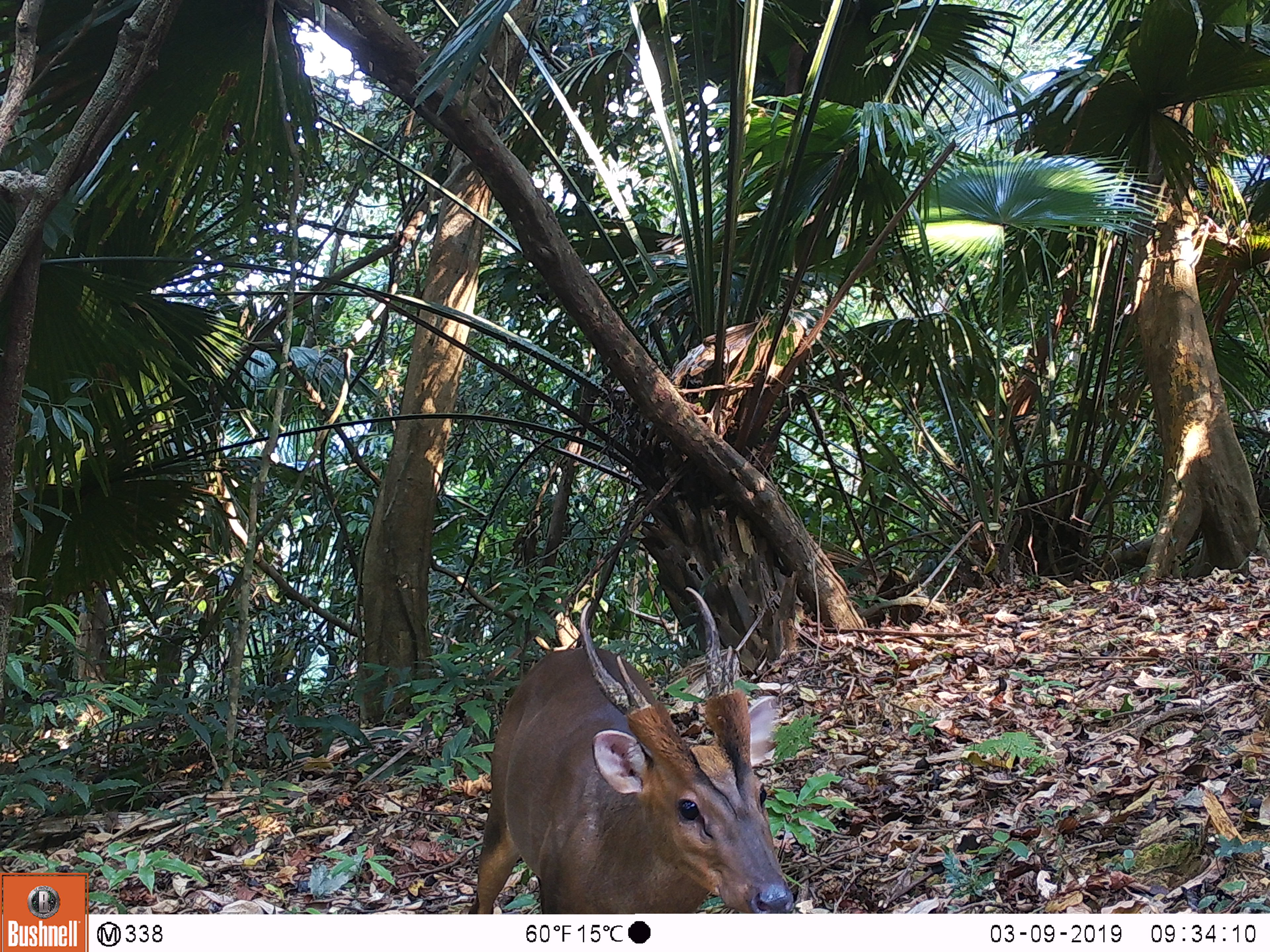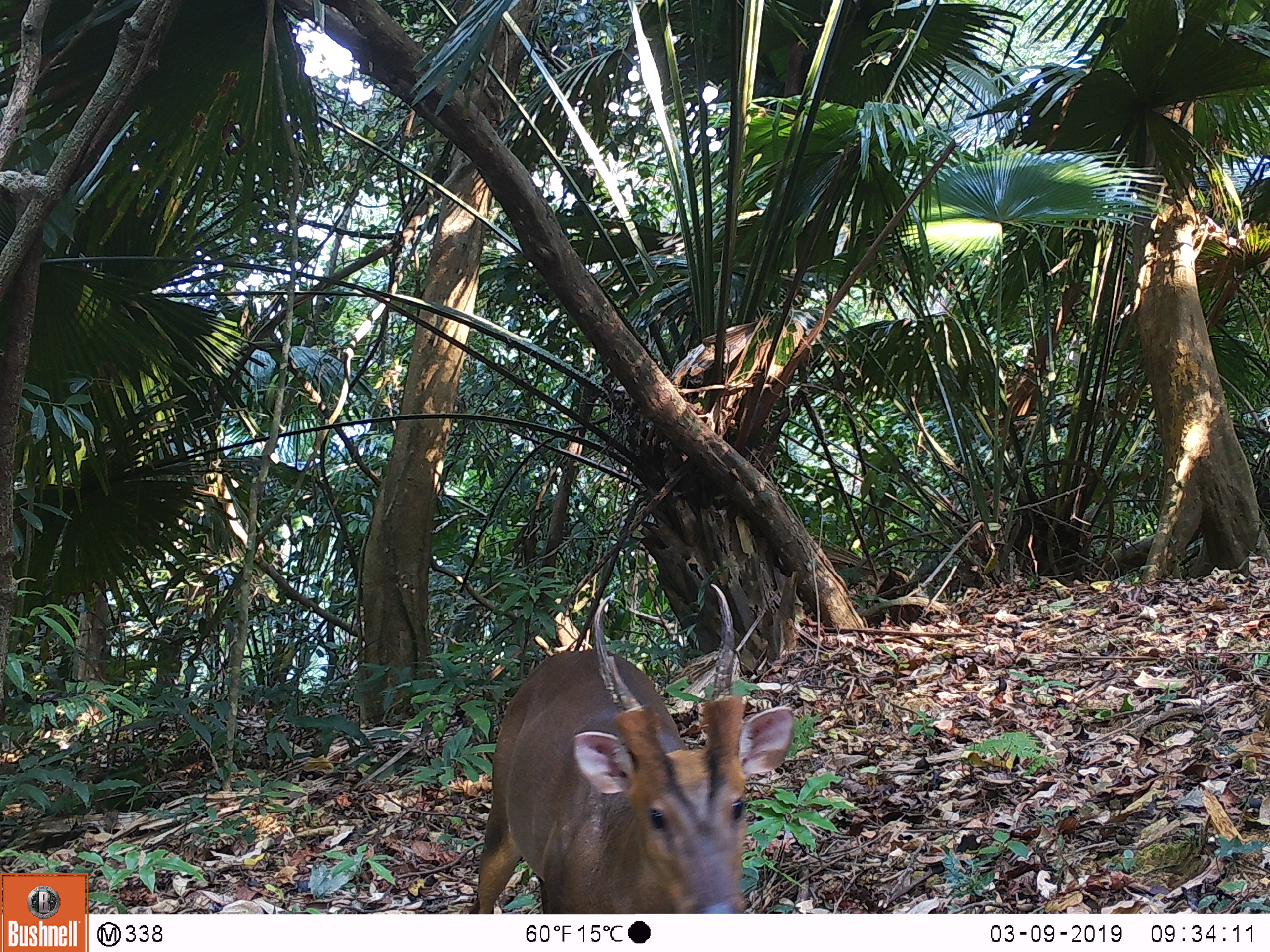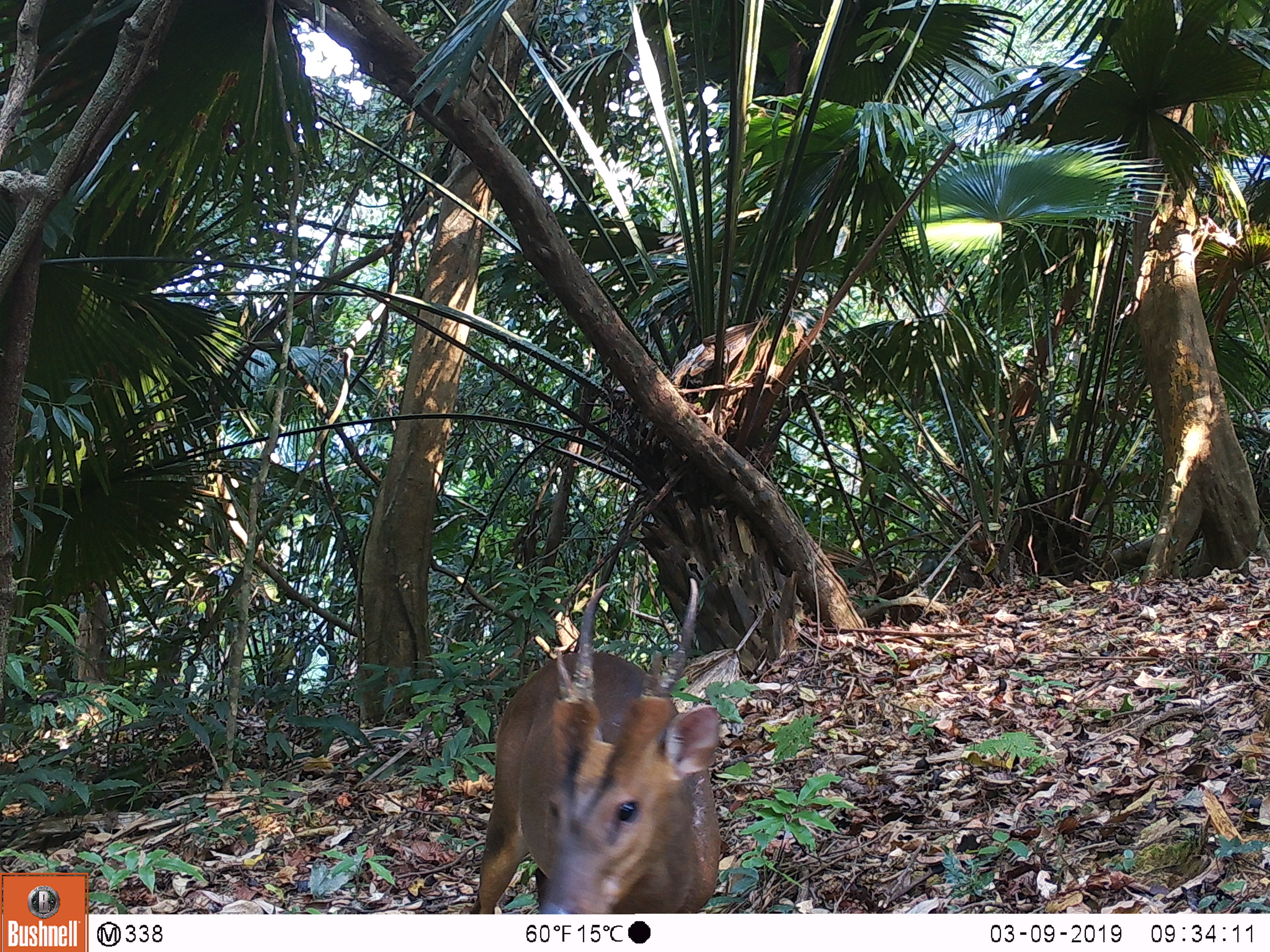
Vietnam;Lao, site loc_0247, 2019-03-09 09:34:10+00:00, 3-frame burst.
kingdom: Animalia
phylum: Chordata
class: Mammalia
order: Artiodactyla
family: Cervidae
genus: Muntiacus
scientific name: Muntiacus vuquangensis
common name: large-antlered muntjac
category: large antlered muntjac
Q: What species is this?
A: Large antlered muntjac (large-antlered muntjac) (Muntiacus vuquangensis).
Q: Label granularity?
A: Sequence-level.